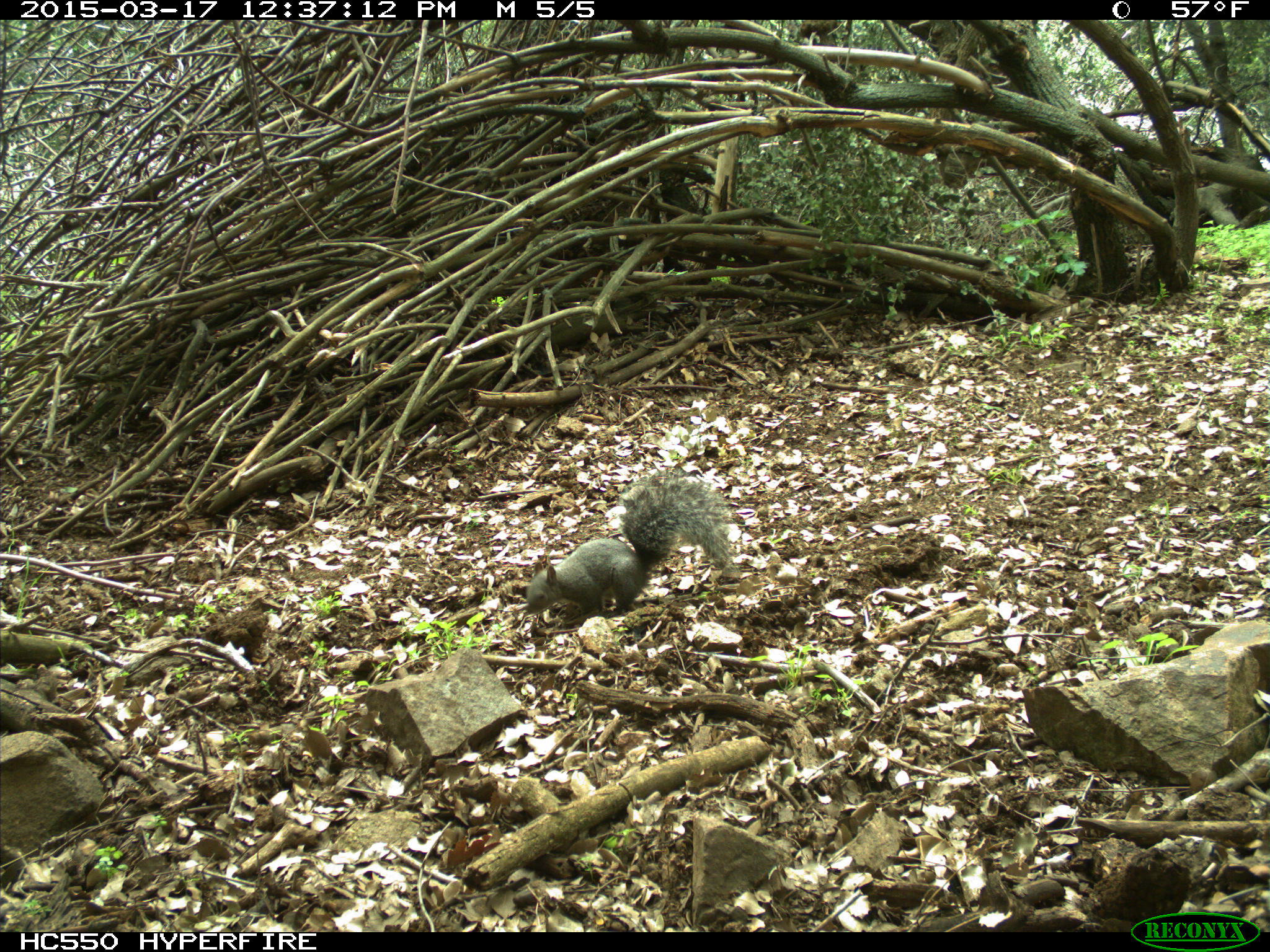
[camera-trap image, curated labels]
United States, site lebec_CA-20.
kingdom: Animalia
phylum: Chordata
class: Mammalia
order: Rodentia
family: Sciuridae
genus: Sciurus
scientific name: Sciurus carolinensis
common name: eastern gray squirrel